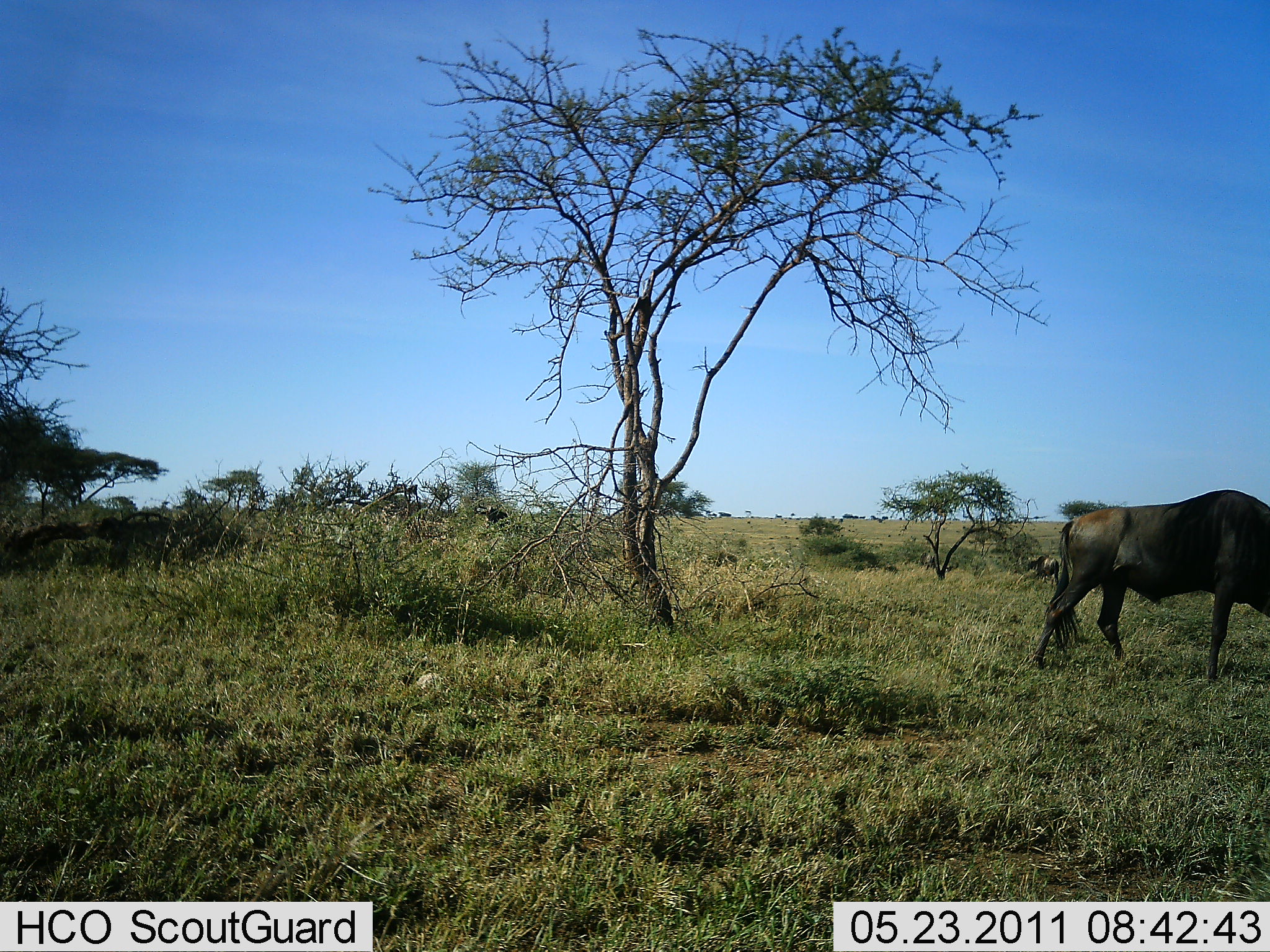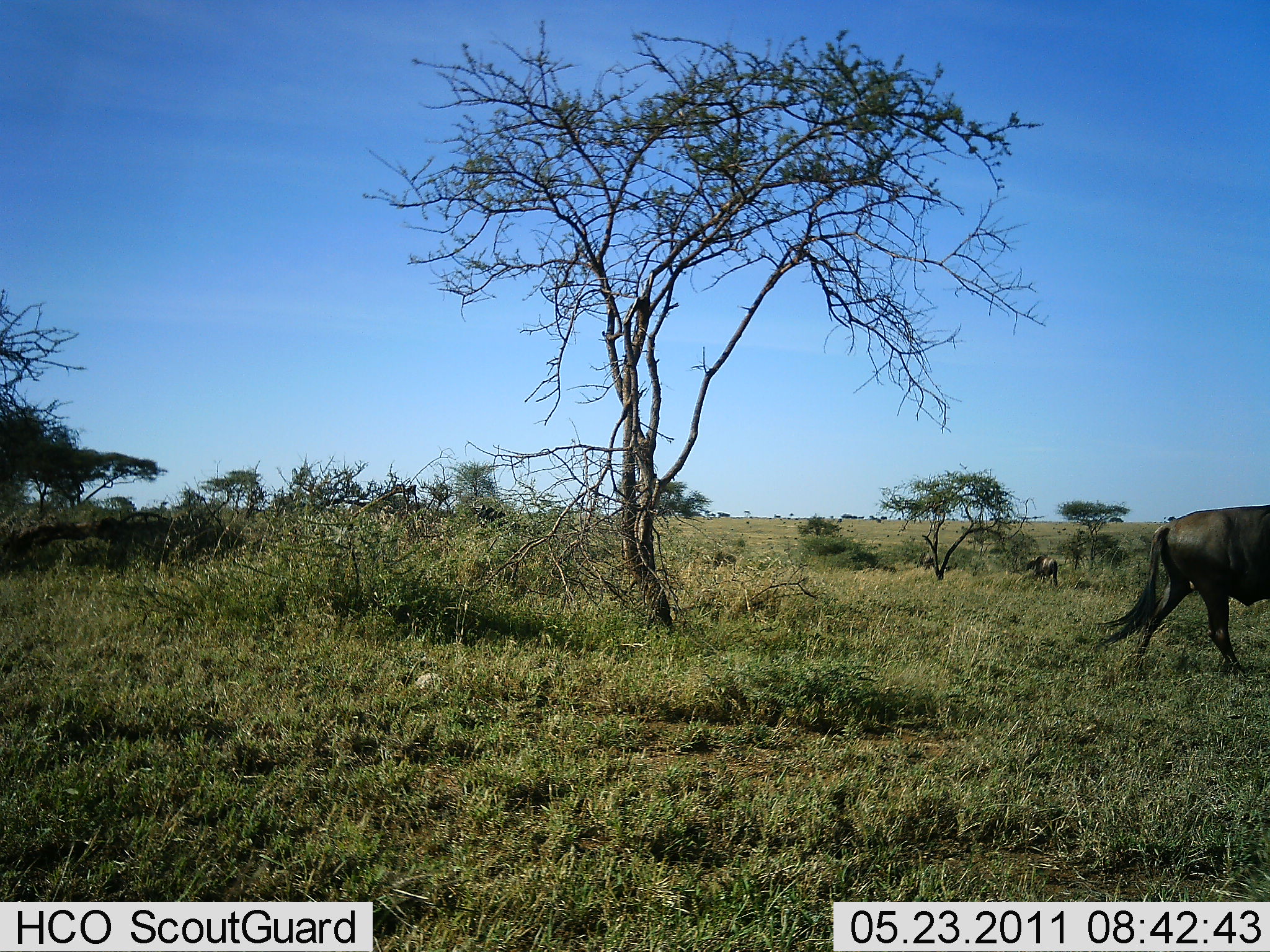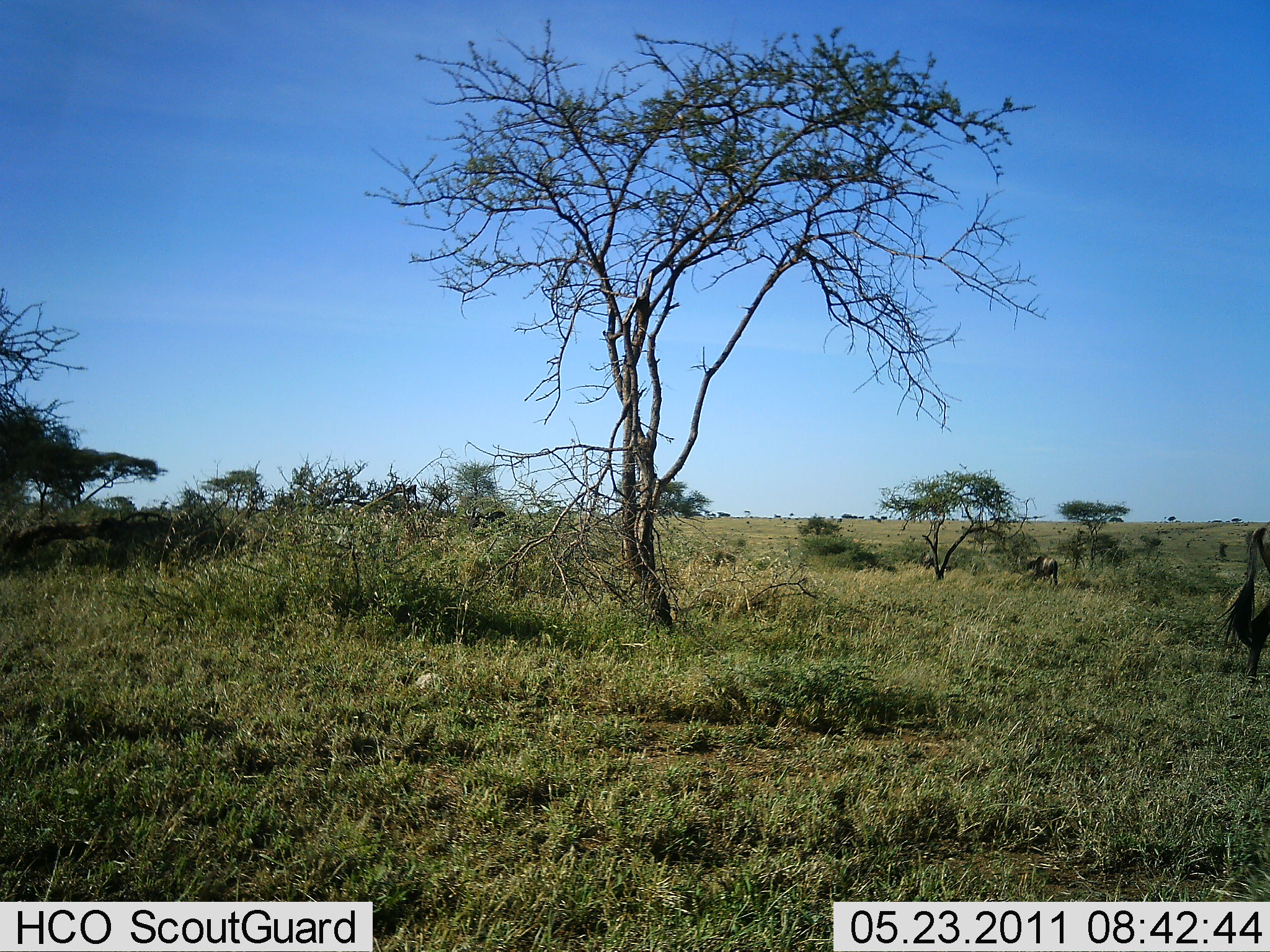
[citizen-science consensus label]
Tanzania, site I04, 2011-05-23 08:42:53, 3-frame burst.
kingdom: Animalia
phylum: Chordata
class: Mammalia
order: Artiodactyla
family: Bovidae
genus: Connochaetes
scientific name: Connochaetes taurinus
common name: blue wildebeest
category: wildebeest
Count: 1.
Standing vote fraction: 20%.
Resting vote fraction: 0%.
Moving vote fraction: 90%.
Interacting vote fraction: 0%.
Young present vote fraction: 0%.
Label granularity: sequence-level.